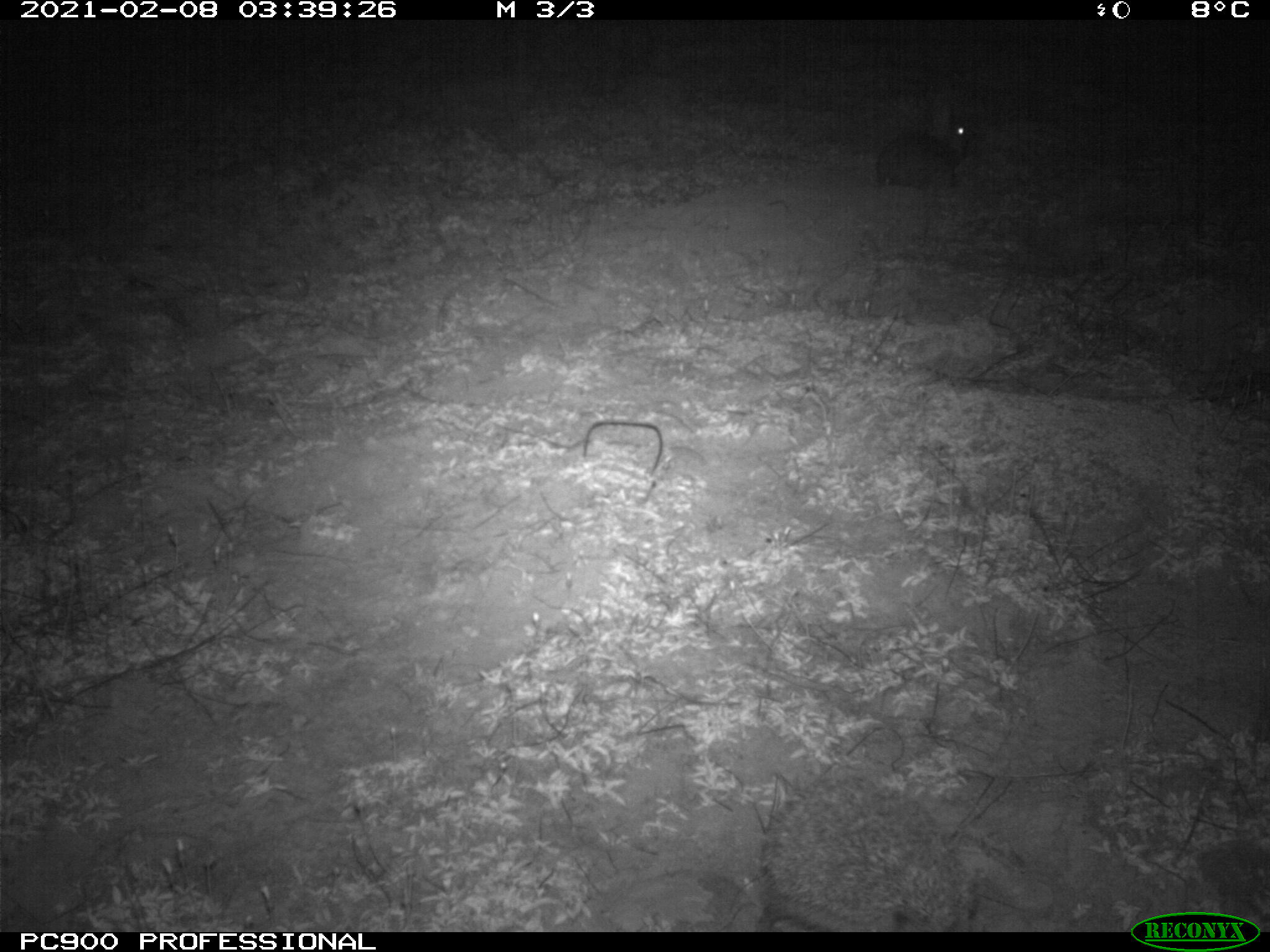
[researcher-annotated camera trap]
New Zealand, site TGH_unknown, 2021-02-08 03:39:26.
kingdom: Animalia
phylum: Chordata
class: Mammalia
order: Eulipotyphla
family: Erinaceidae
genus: Erinaceus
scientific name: Erinaceus europaeus europaeus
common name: european hedgehog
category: hedgehog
Hedgehog (european hedgehog) (Erinaceus europaeus europaeus).